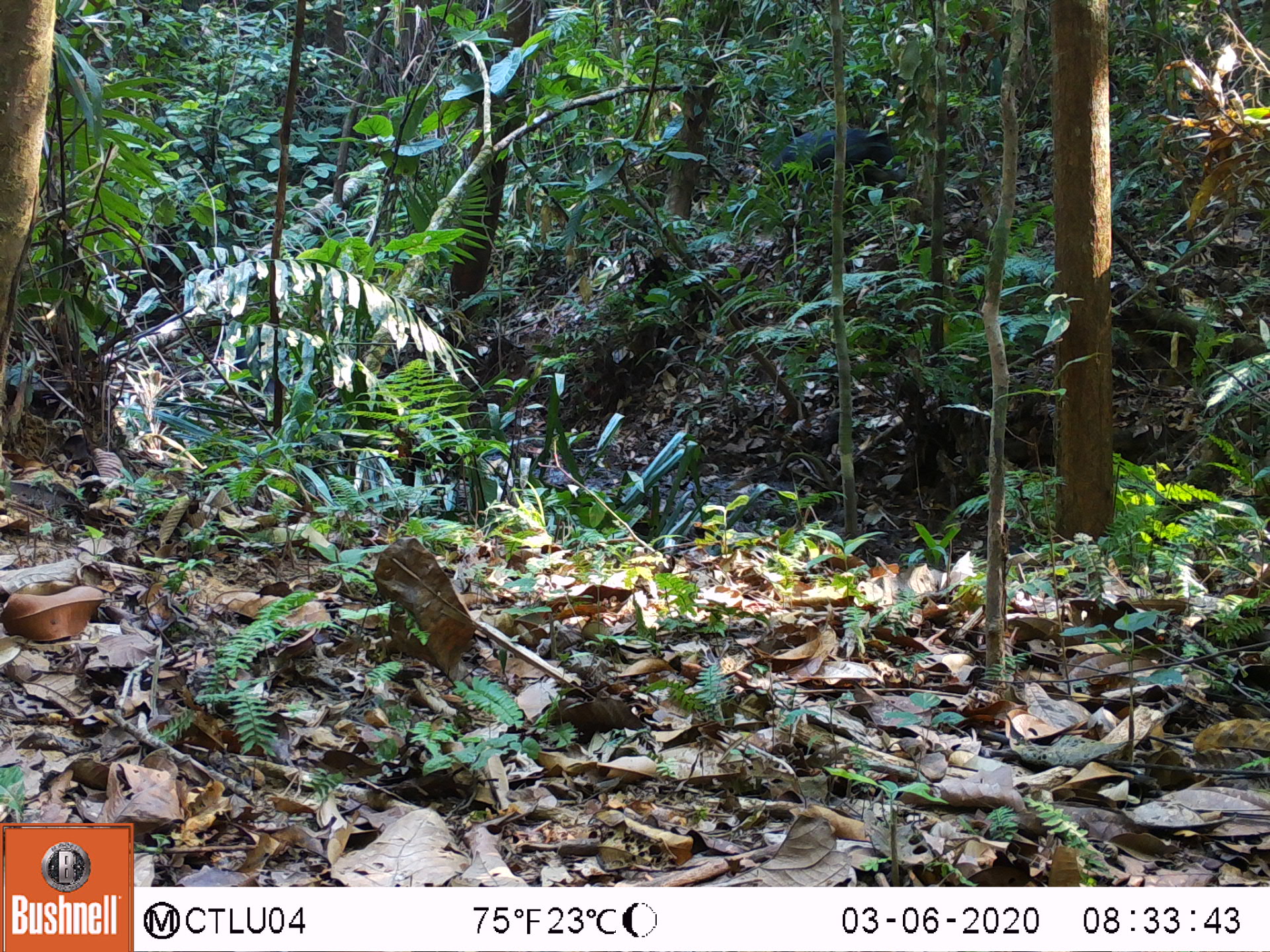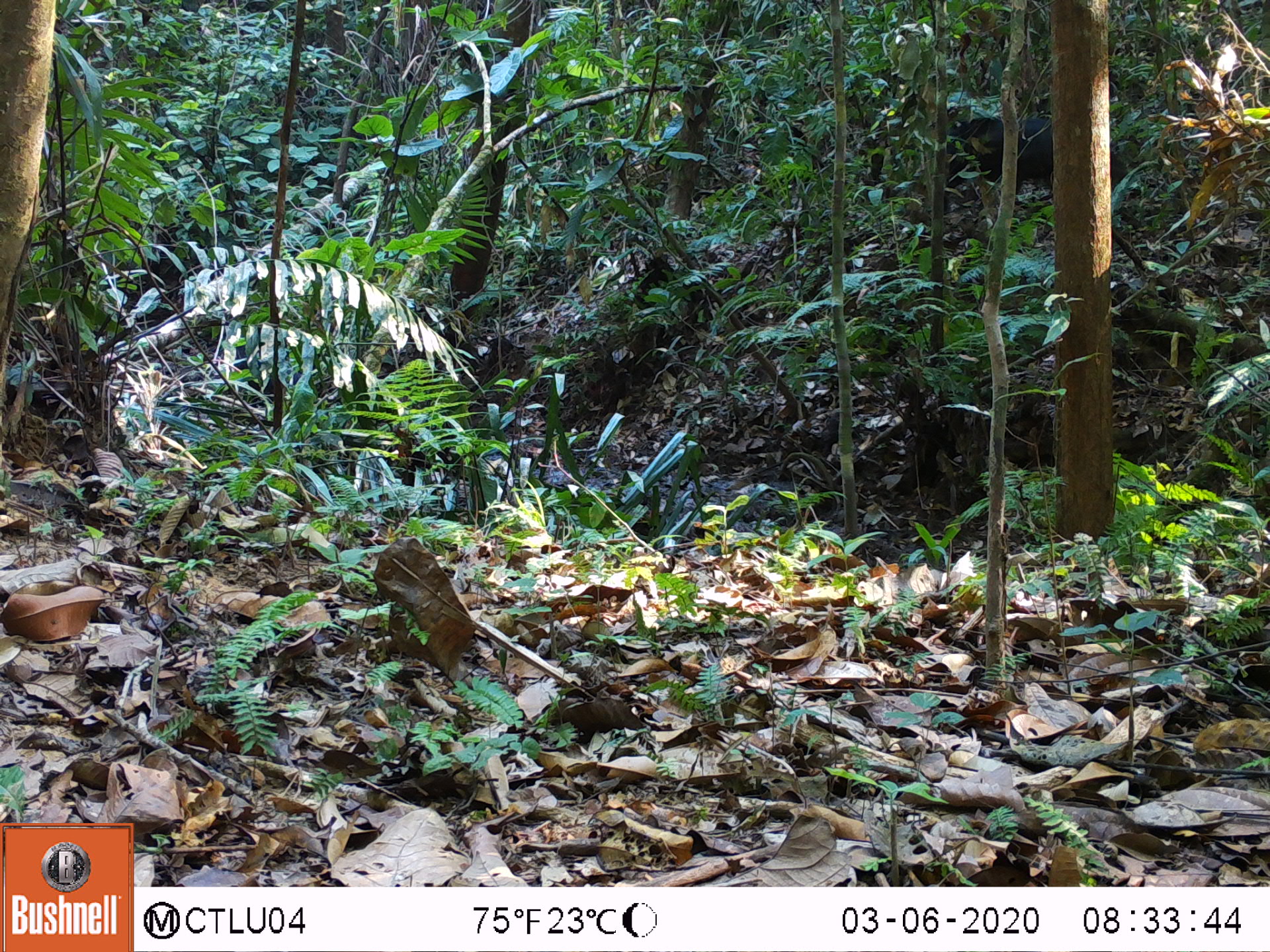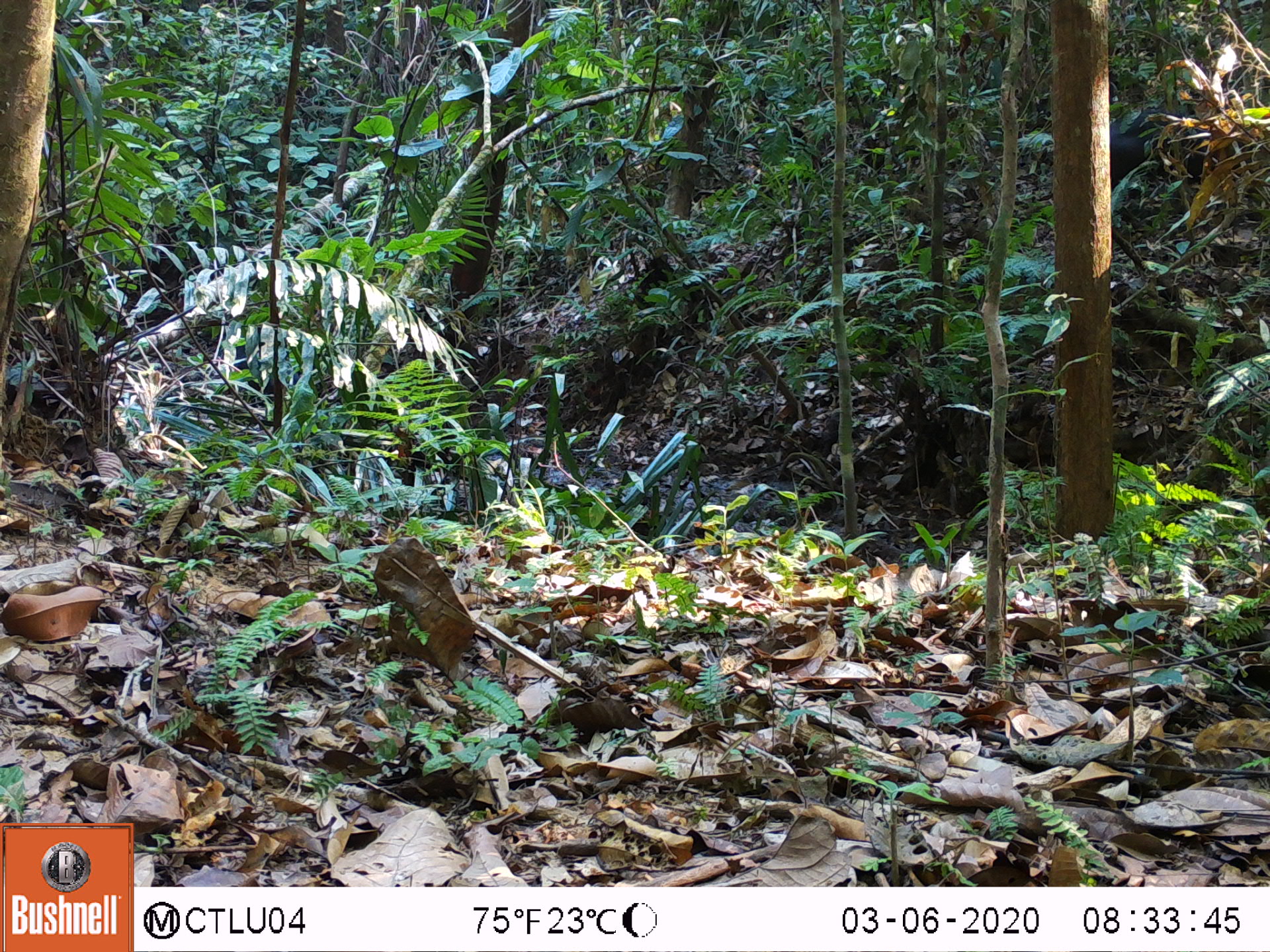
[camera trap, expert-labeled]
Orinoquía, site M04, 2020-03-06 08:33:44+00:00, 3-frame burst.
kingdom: Animalia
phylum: Chordata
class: Mammalia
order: Artiodactyla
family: Tayassuidae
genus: Tayassu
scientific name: Tayassu pecari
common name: white-lipped peccary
White-lipped peccary (Tayassu pecari).